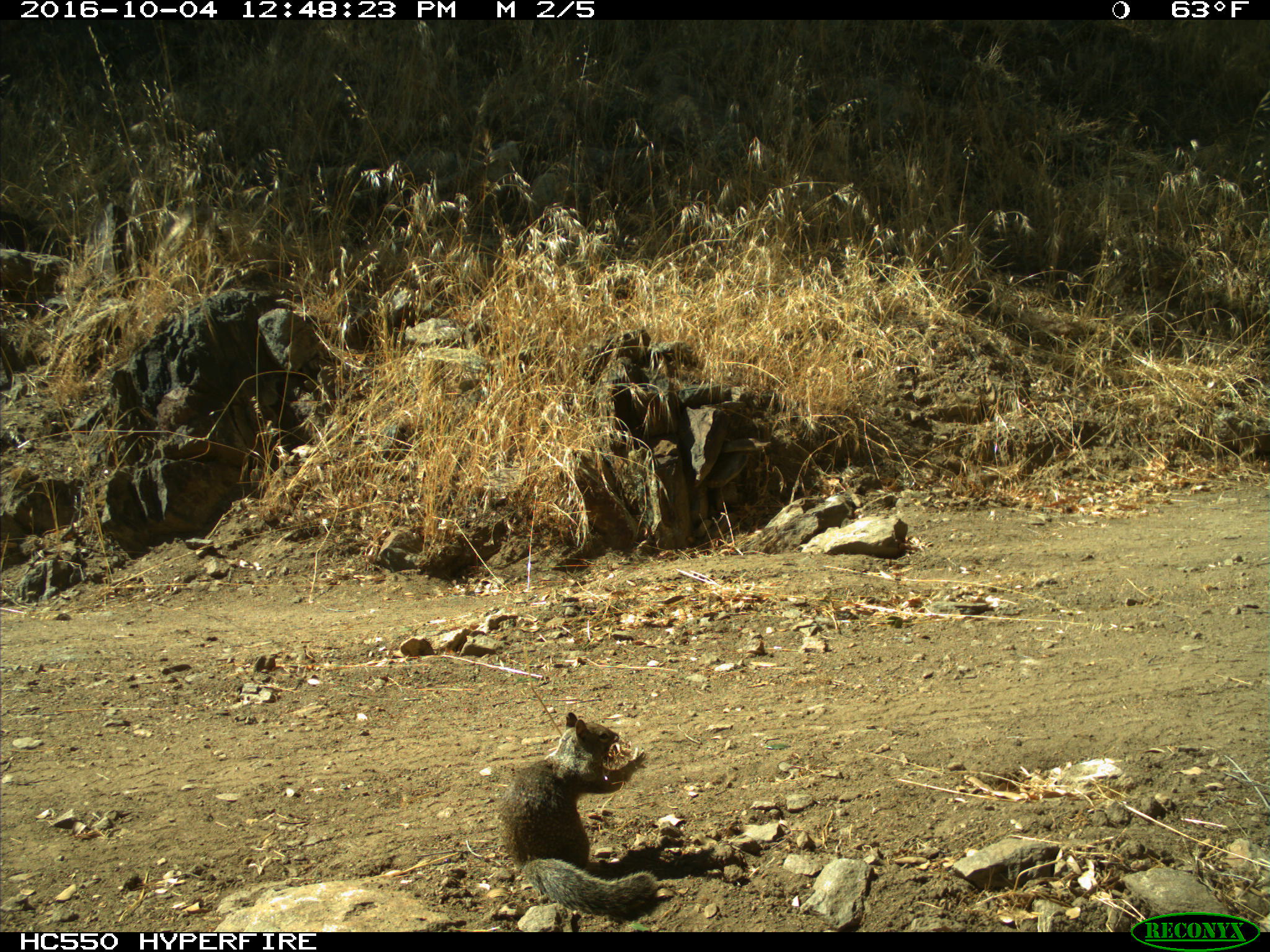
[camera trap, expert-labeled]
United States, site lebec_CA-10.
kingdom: Animalia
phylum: Chordata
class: Mammalia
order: Rodentia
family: Sciuridae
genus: Otospermophilus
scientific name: Otospermophilus beecheyi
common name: california ground squirrel